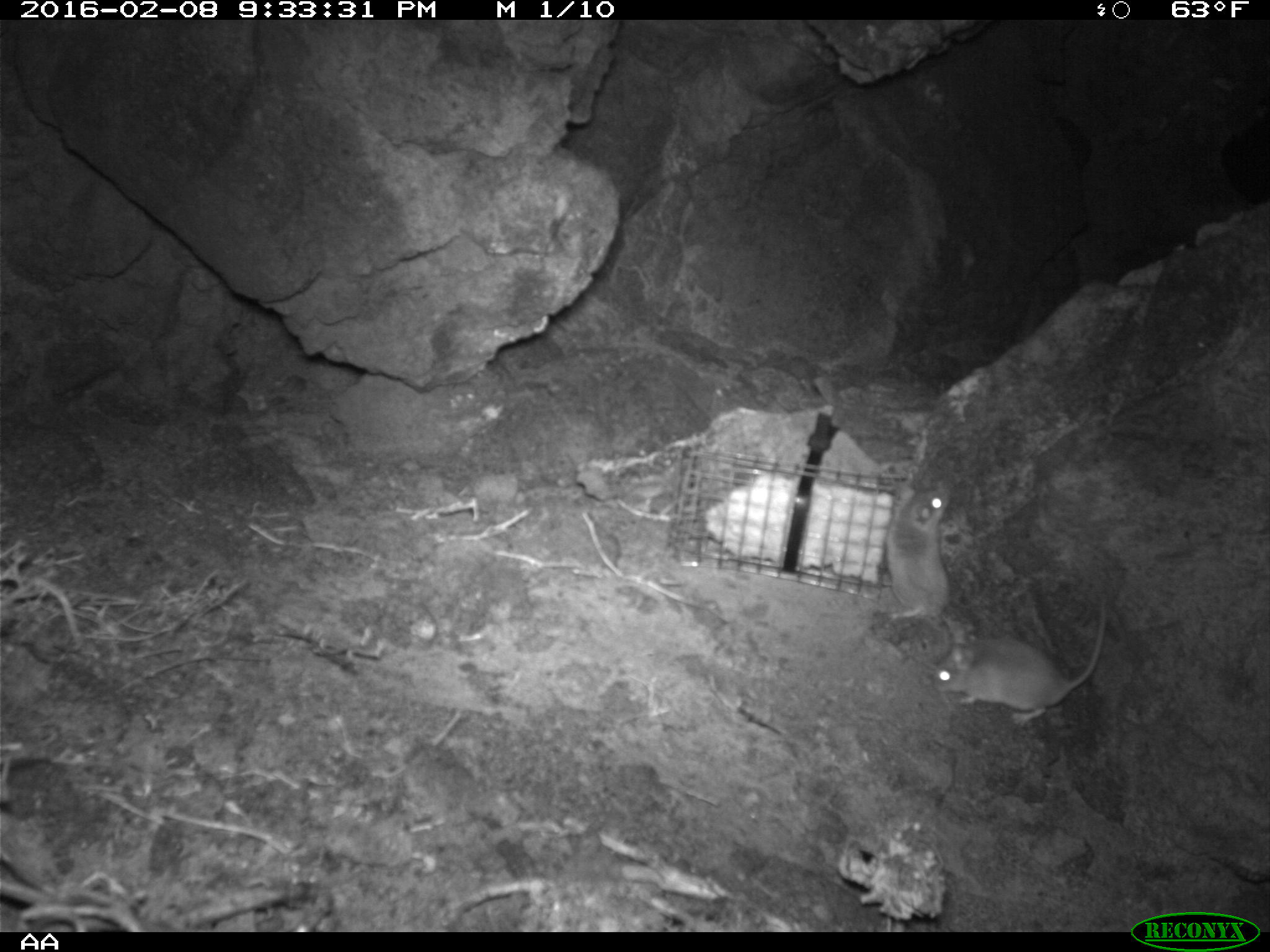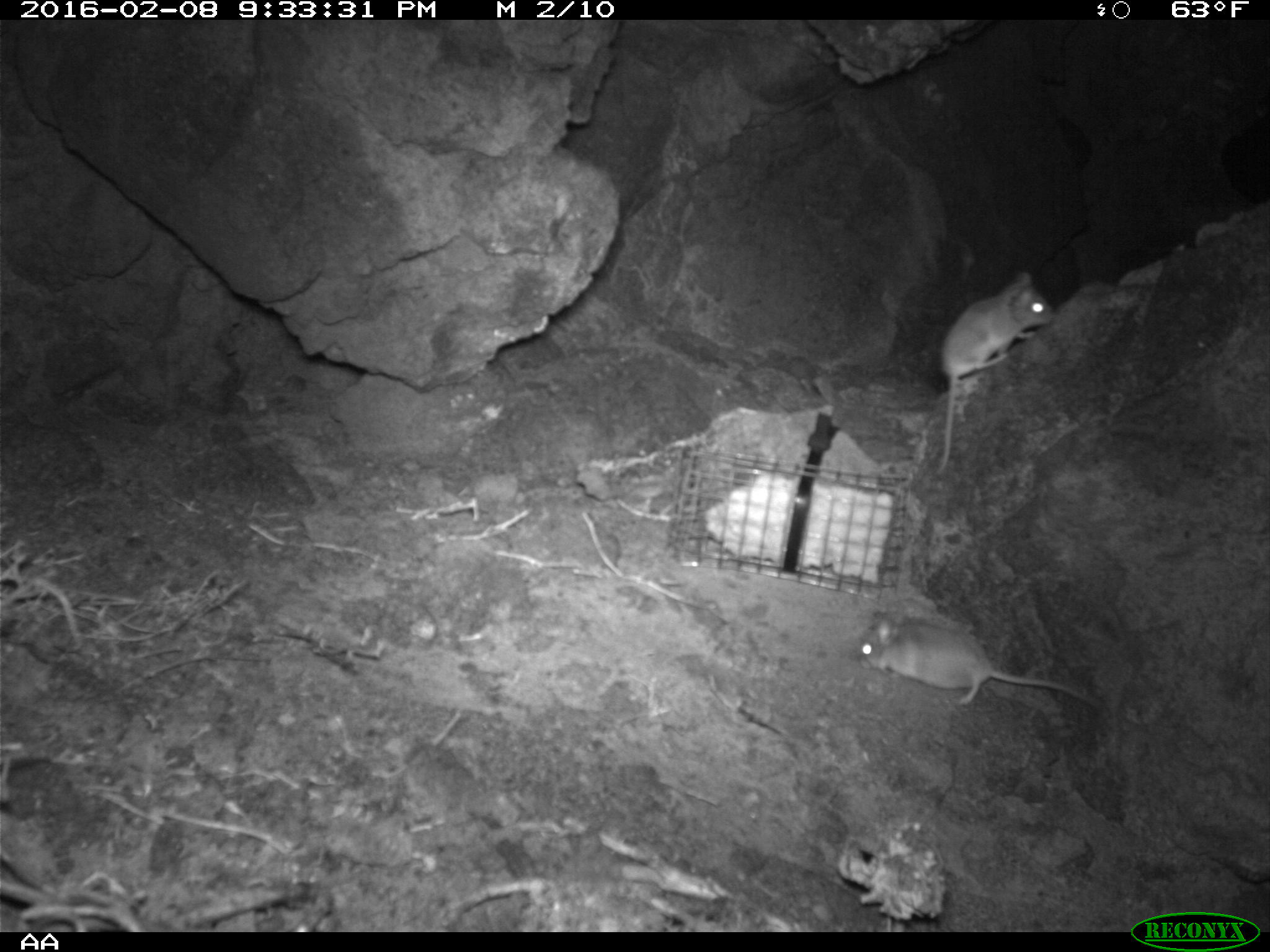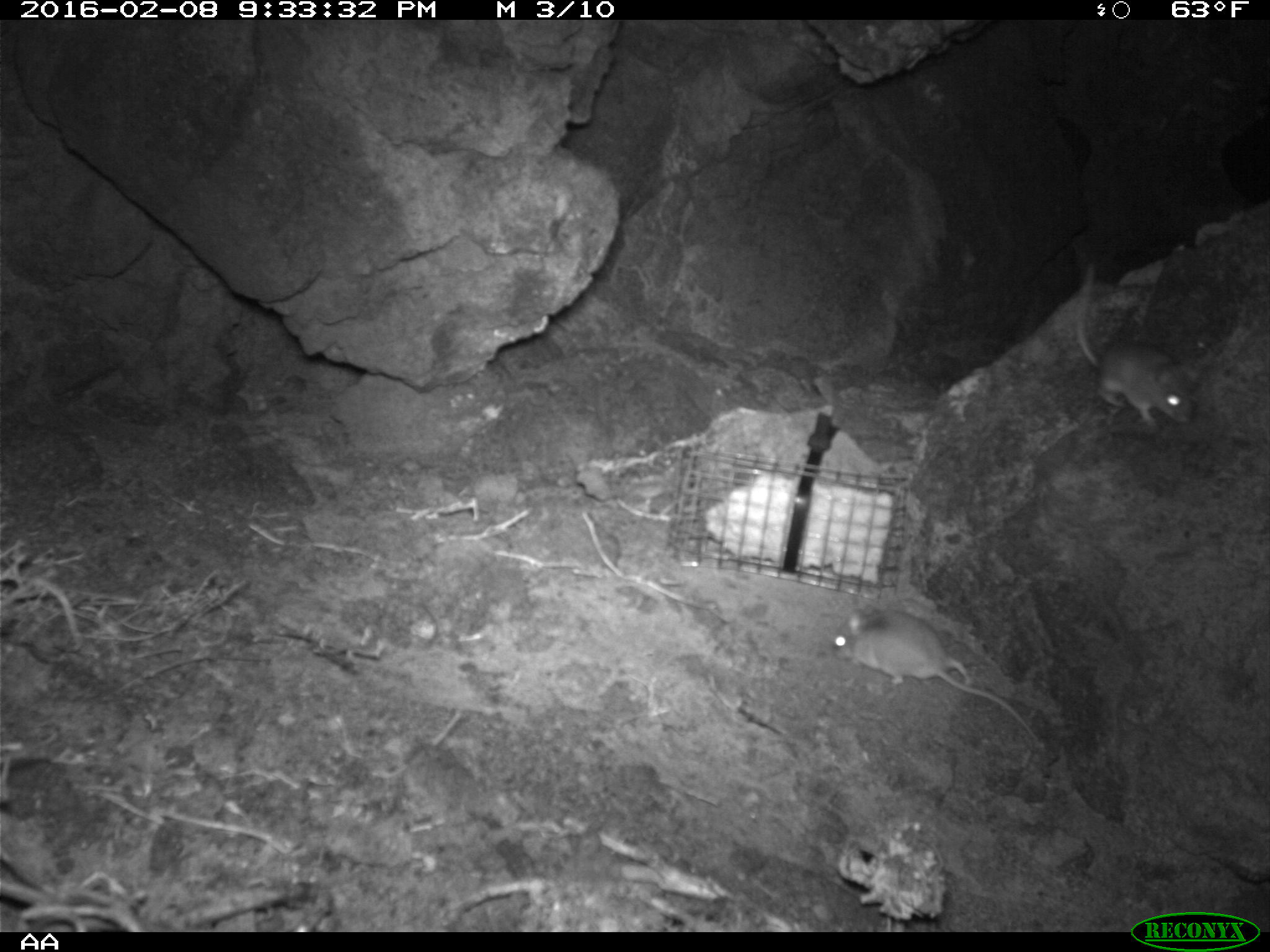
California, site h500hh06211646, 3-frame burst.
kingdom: Animalia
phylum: Chordata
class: Mammalia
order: Rodentia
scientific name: Rodentia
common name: rodent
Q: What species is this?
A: Rodent (Rodentia).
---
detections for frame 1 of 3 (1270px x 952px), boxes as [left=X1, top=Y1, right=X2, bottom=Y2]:
rodent: [left=933, top=597, right=1106, bottom=725]; [left=883, top=483, right=954, bottom=667]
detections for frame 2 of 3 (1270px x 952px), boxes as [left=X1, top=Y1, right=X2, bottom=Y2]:
rodent: [left=851, top=610, right=1106, bottom=713]; [left=937, top=268, right=1054, bottom=469]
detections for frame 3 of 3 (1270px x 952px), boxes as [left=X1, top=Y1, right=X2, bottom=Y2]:
rodent: [left=829, top=604, right=1039, bottom=739]; [left=1073, top=260, right=1192, bottom=431]